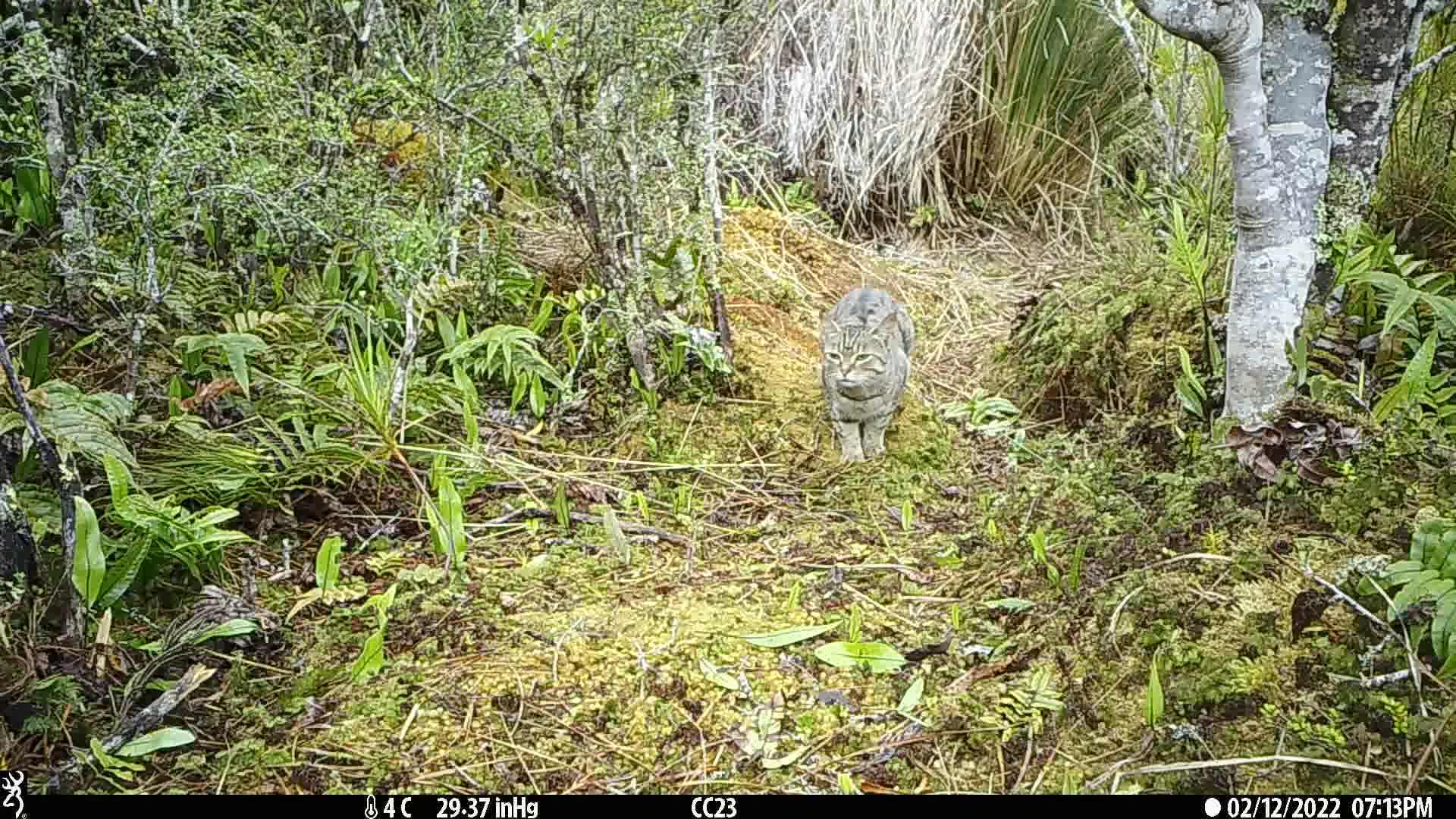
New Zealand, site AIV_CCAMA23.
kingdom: Animalia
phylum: Chordata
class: Mammalia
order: Carnivora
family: Felidae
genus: Felis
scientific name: Felis catus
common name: domestic cat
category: cat